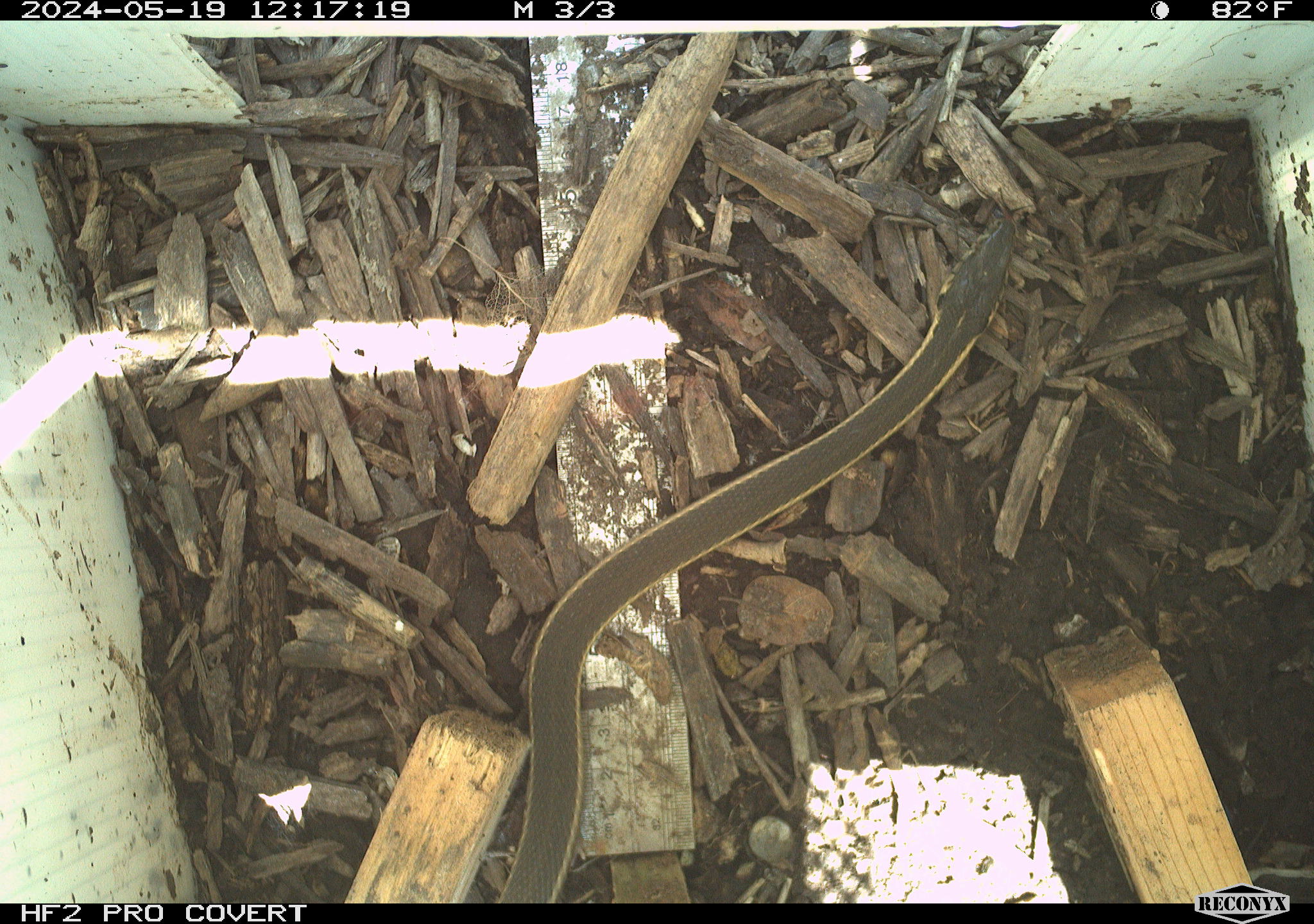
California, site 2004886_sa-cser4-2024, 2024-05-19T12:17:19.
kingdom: Animalia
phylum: Chordata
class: Reptilia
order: Squamata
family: Colubridae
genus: Thamnophis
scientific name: Thamnophis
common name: american gartersnakes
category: thamnophis species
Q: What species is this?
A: Thamnophis species (american gartersnakes) (Thamnophis).